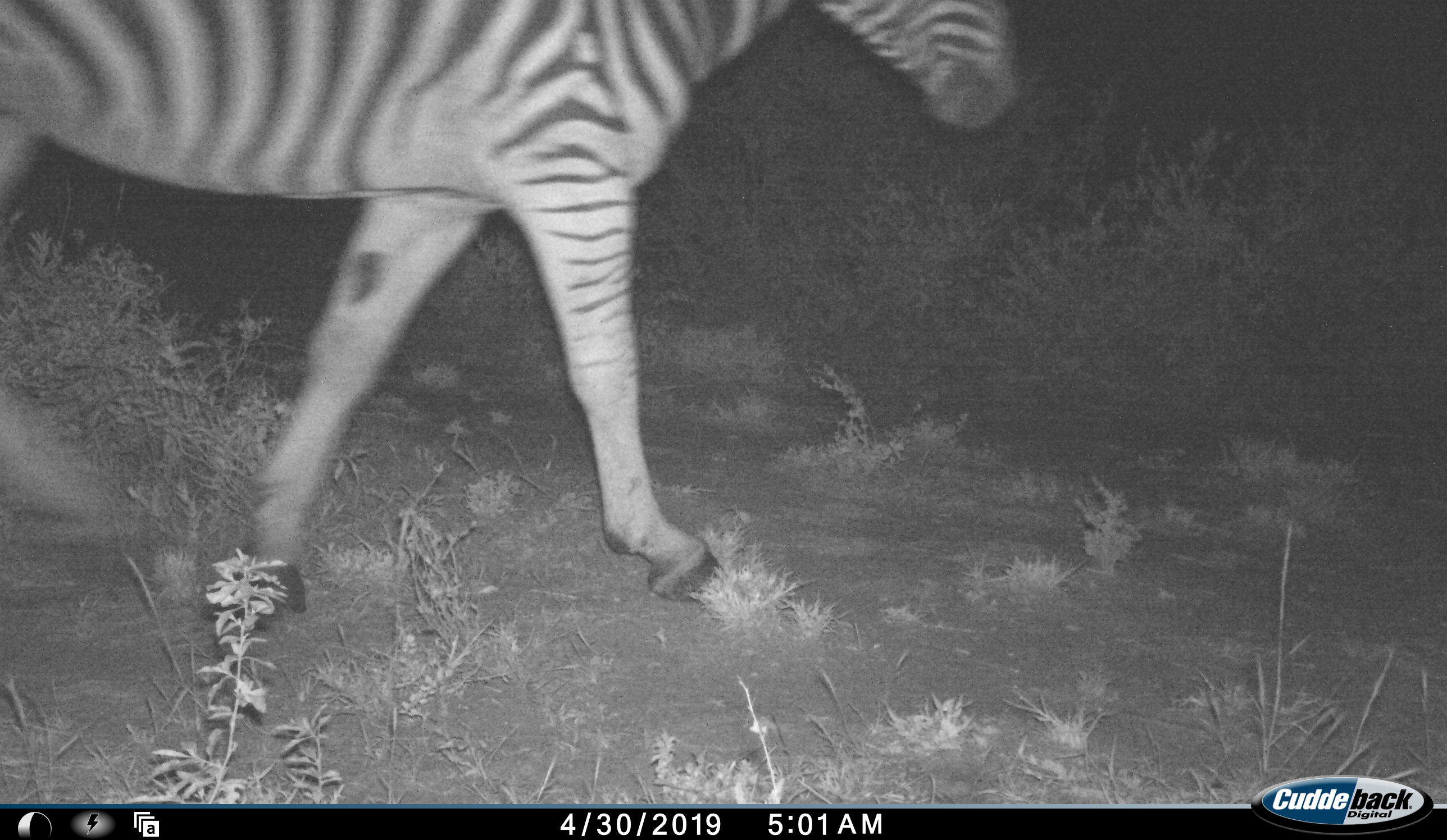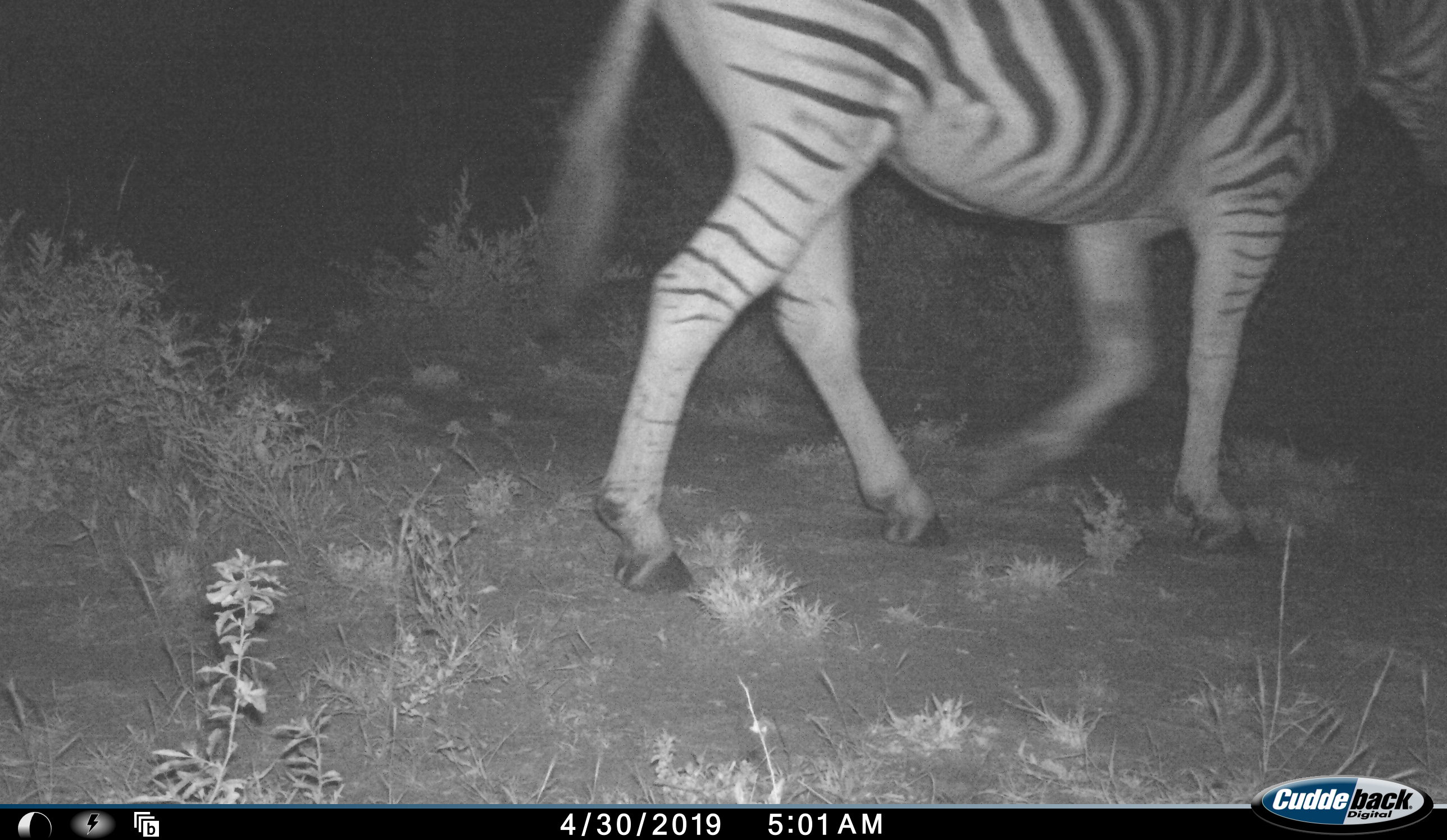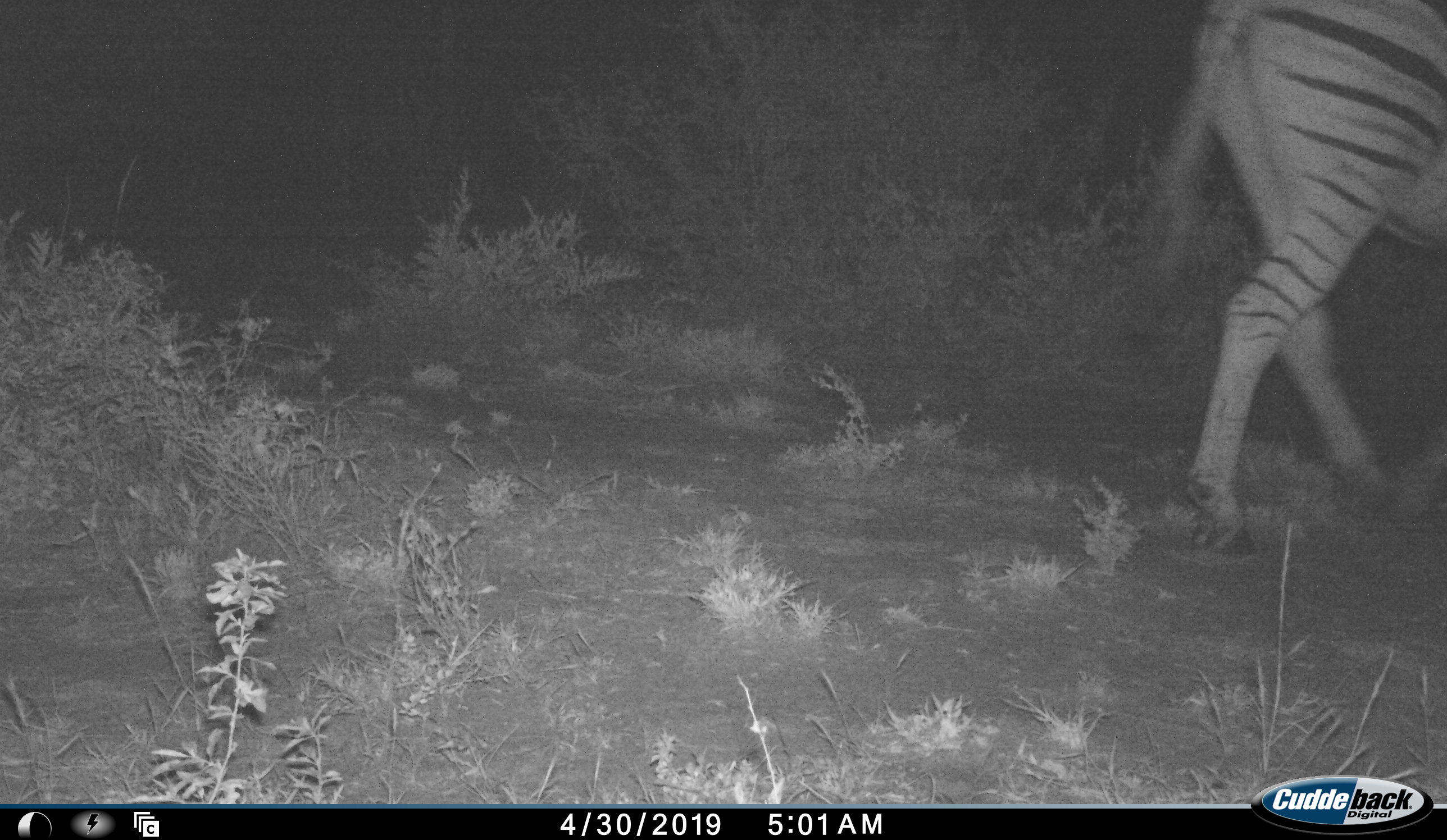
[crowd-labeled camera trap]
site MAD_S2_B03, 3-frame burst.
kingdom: Animalia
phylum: Chordata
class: Mammalia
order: Perissodactyla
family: Equidae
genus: Equus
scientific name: Equus quagga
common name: plains zebra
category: zebraplains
Zebraplains (plains zebra) (Equus quagga), count 1. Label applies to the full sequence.